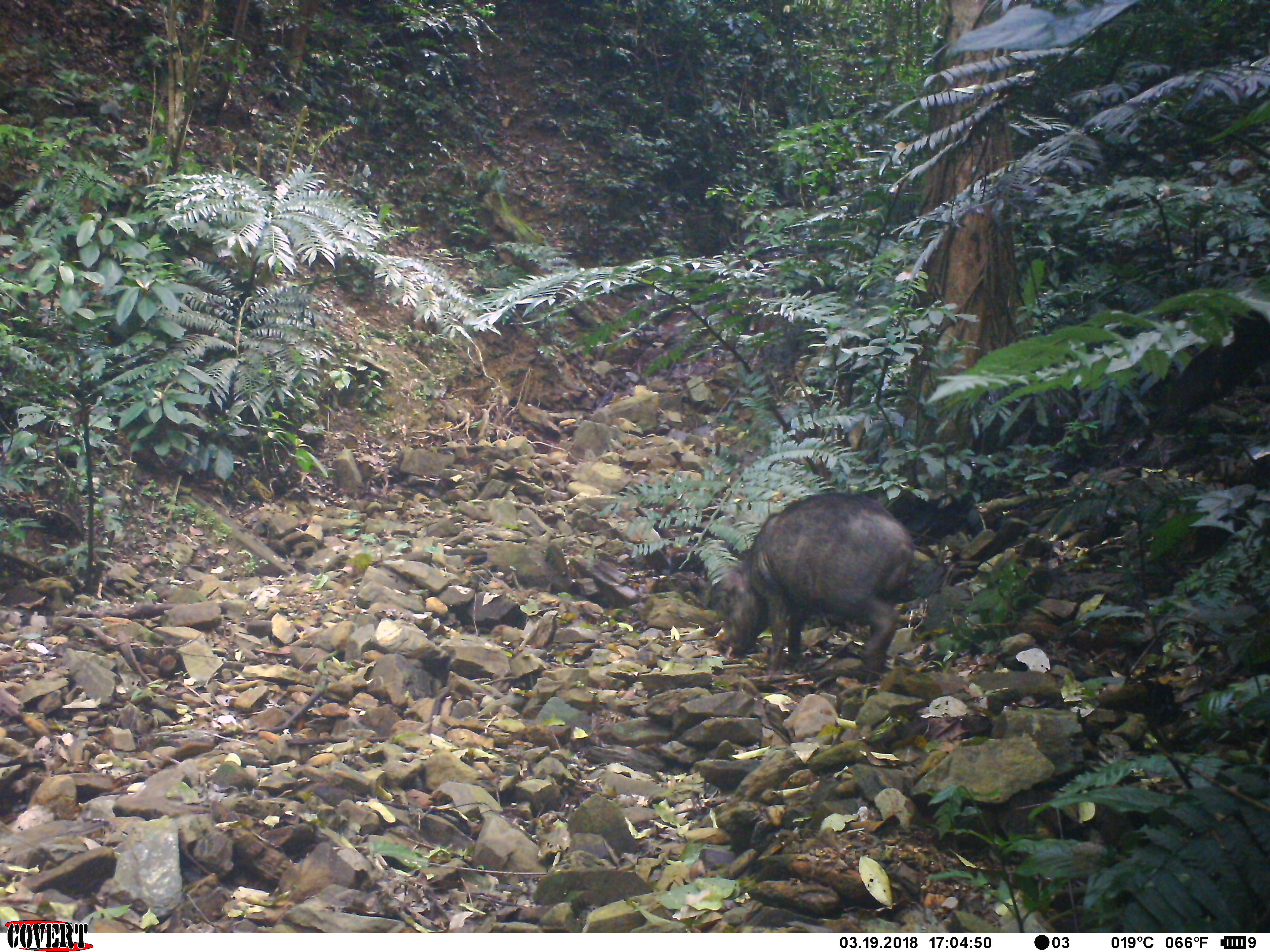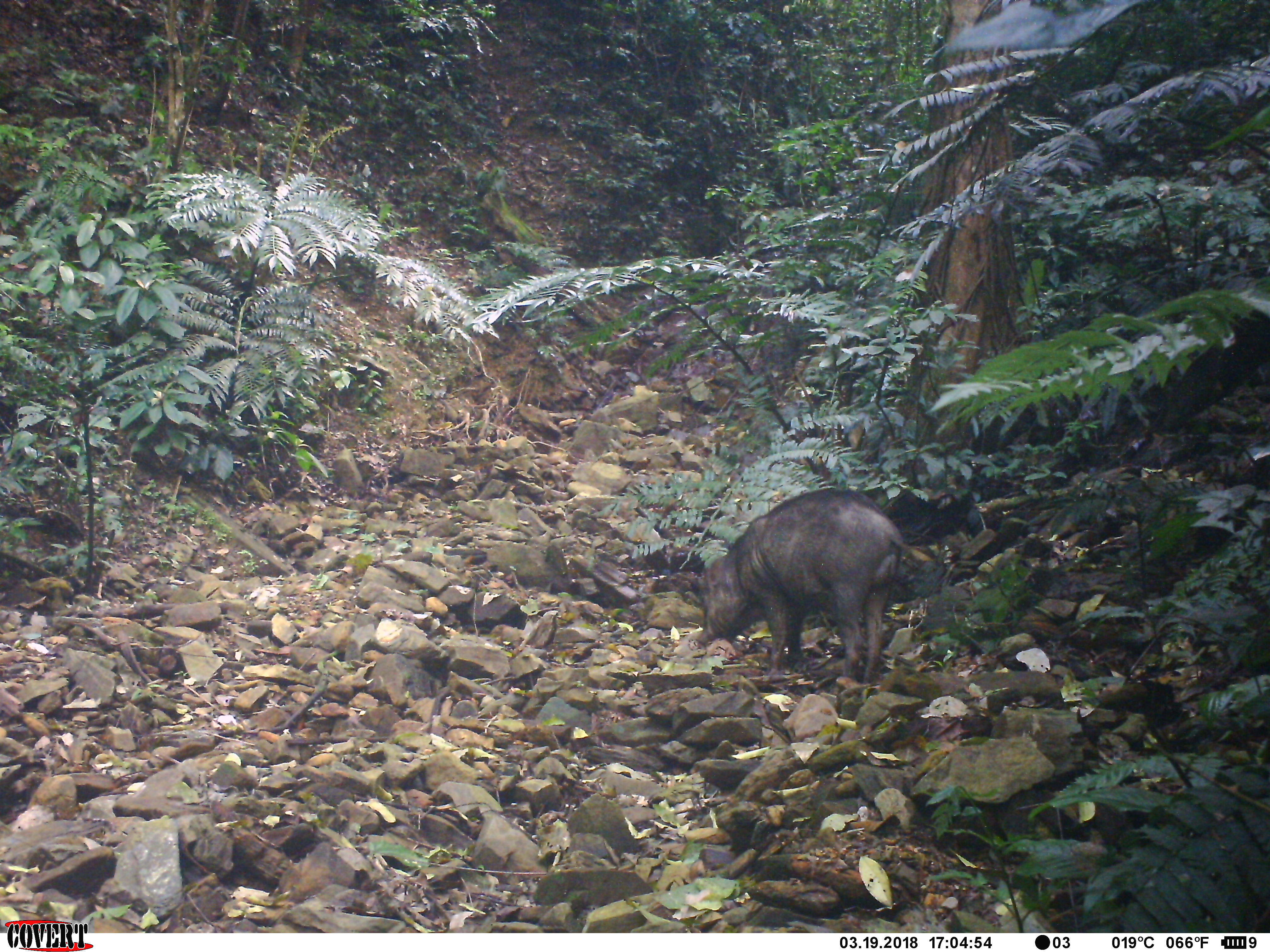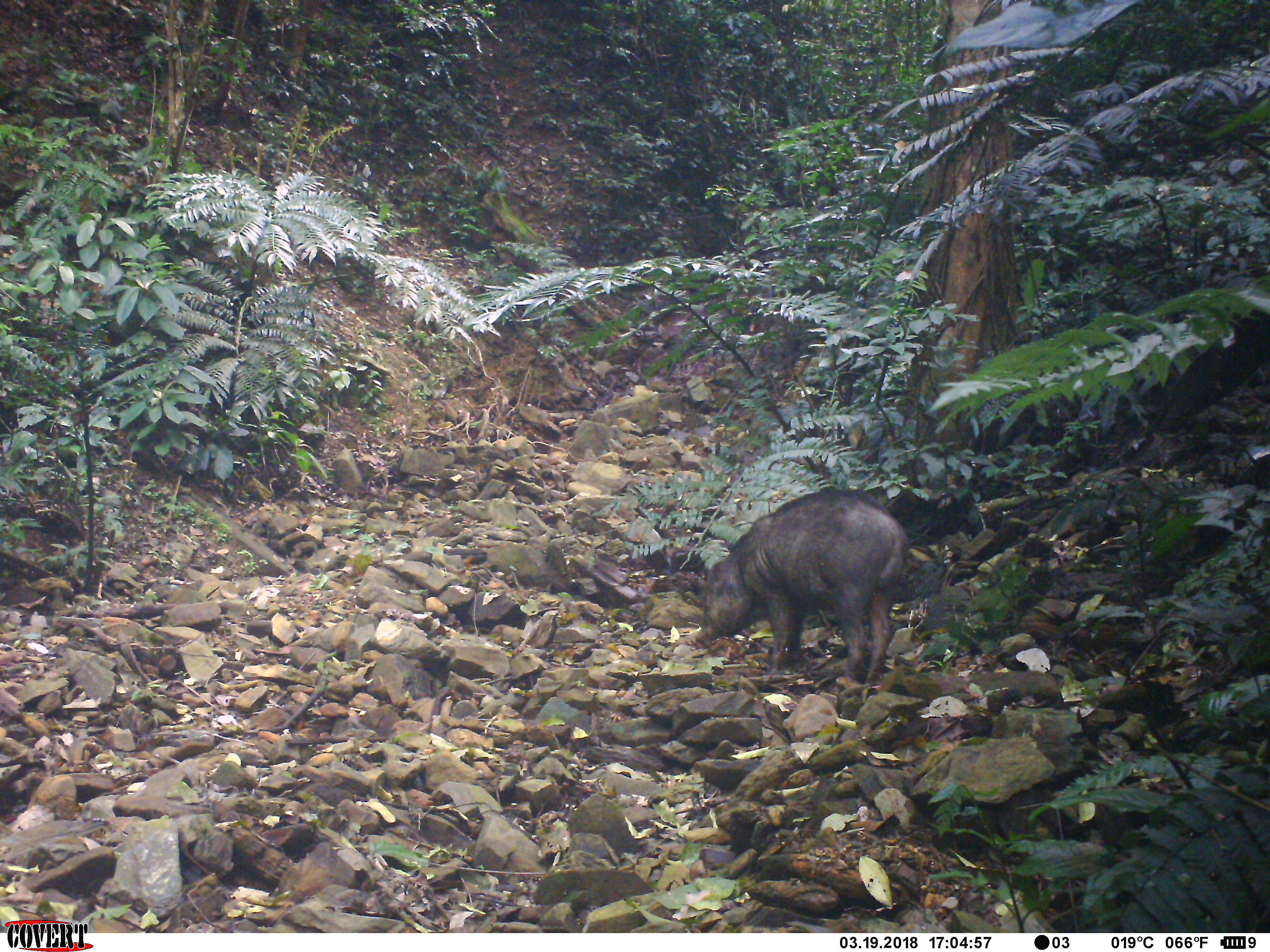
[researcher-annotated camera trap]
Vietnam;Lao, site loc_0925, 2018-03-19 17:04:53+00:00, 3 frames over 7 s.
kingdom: Animalia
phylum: Chordata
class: Mammalia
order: Artiodactyla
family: Suidae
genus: Sus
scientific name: Sus scrofa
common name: eurasian wild pig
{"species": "eurasian wild pig (Sus scrofa)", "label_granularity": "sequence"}